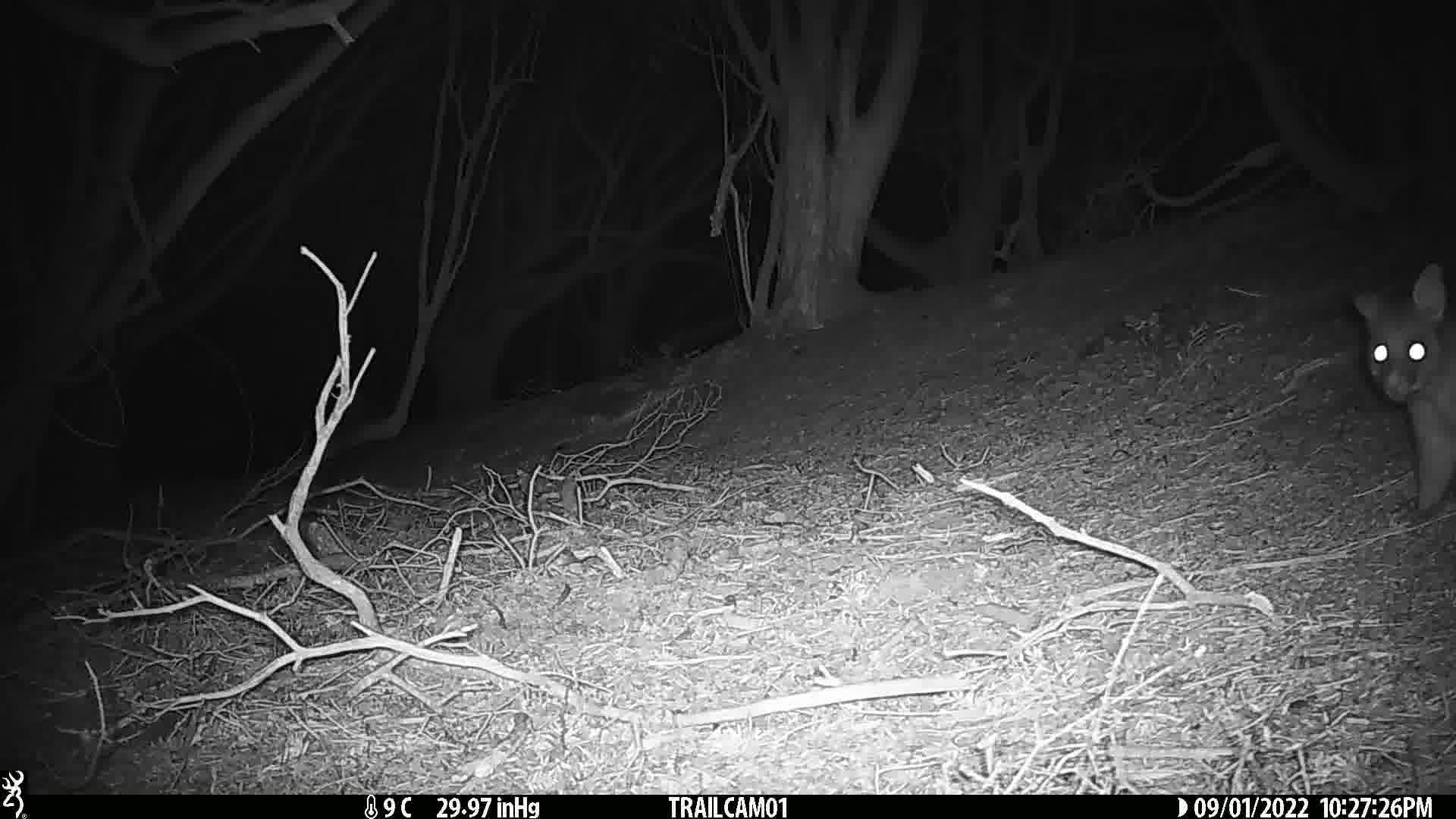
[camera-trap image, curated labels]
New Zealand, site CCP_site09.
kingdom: Animalia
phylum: Chordata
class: Mammalia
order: Diprotodontia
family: Phalangeridae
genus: Trichosurus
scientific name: Trichosurus vulpecula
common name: common brushtail possum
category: possum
Possum (common brushtail possum) (Trichosurus vulpecula).